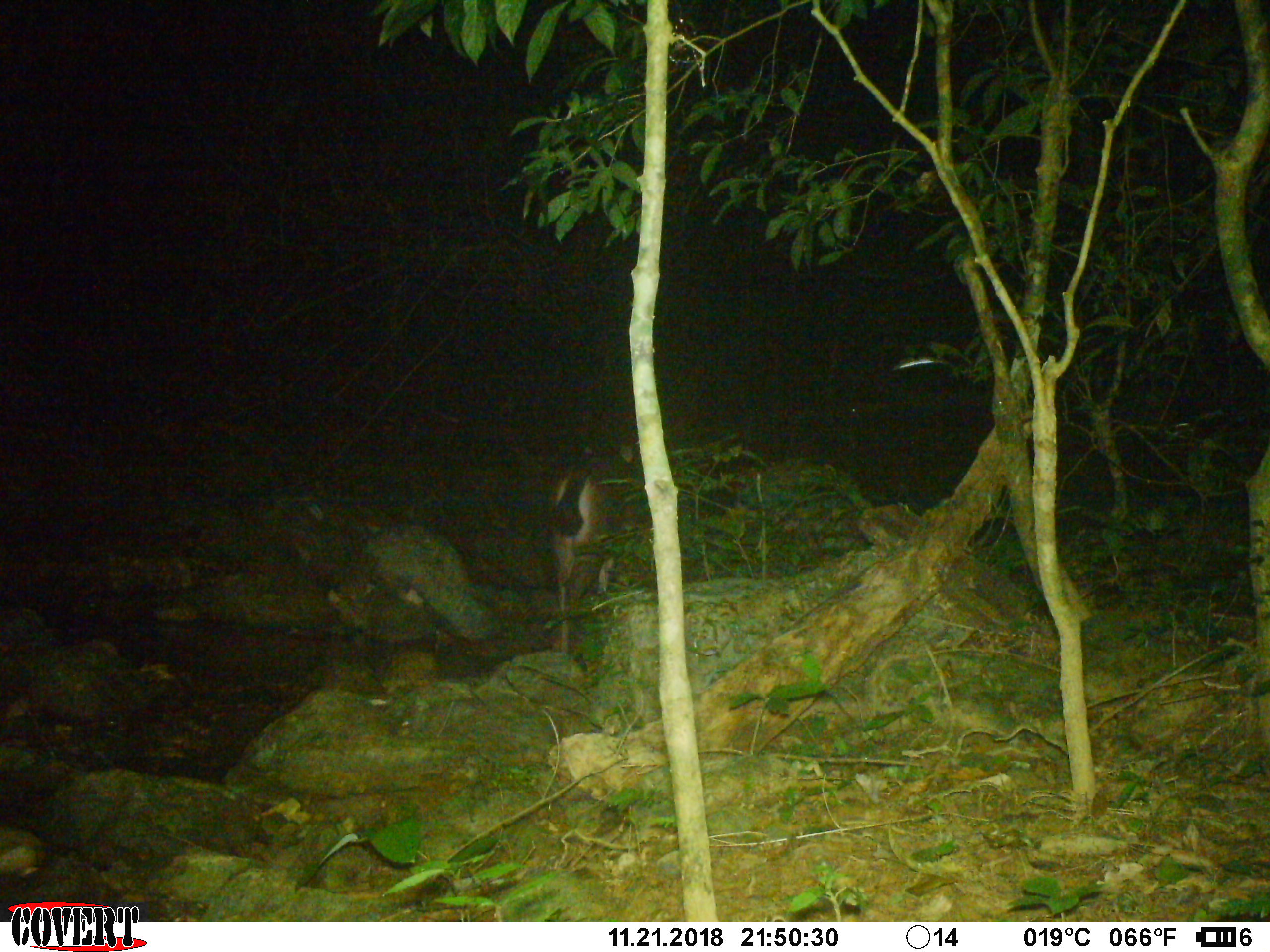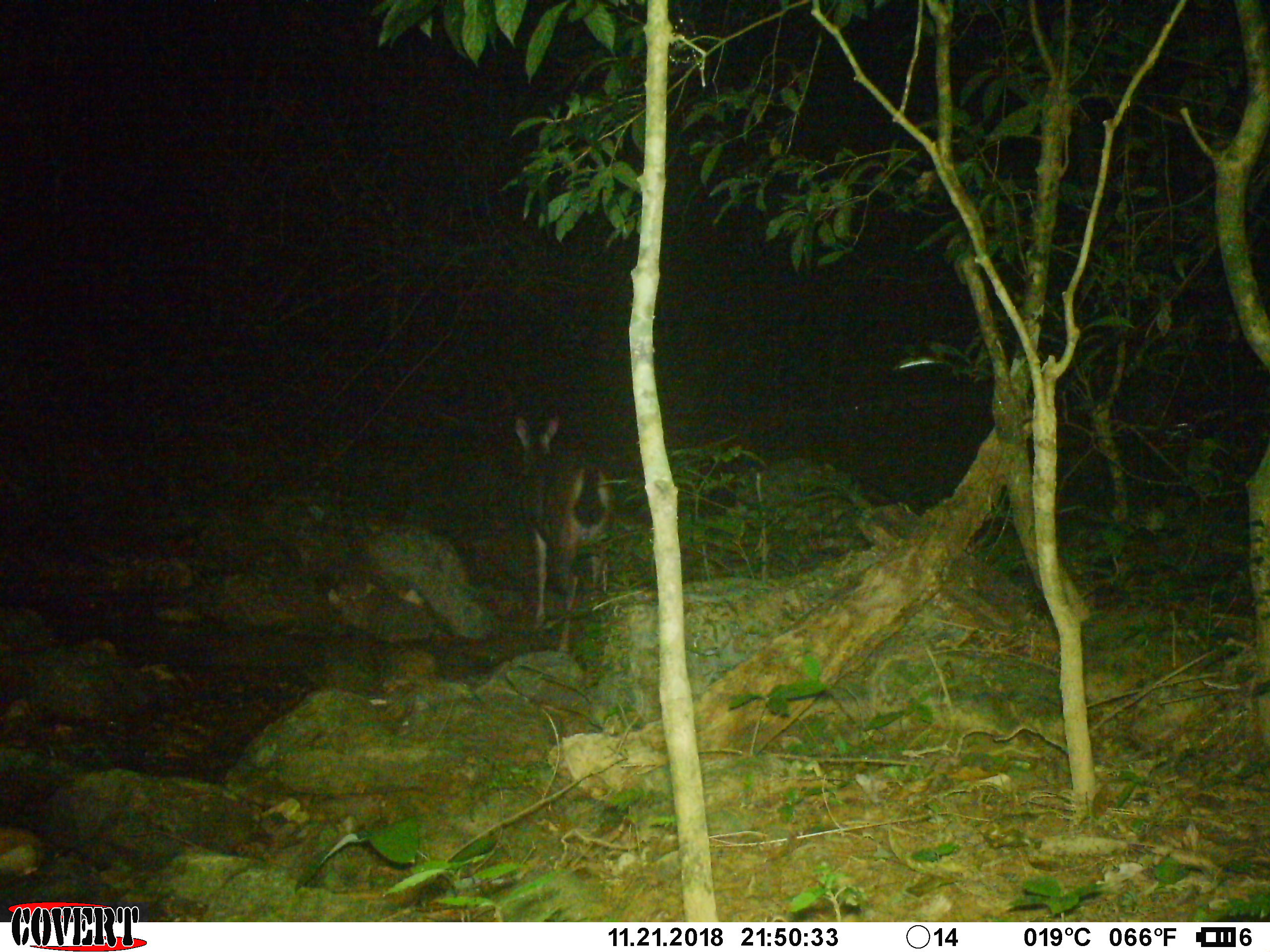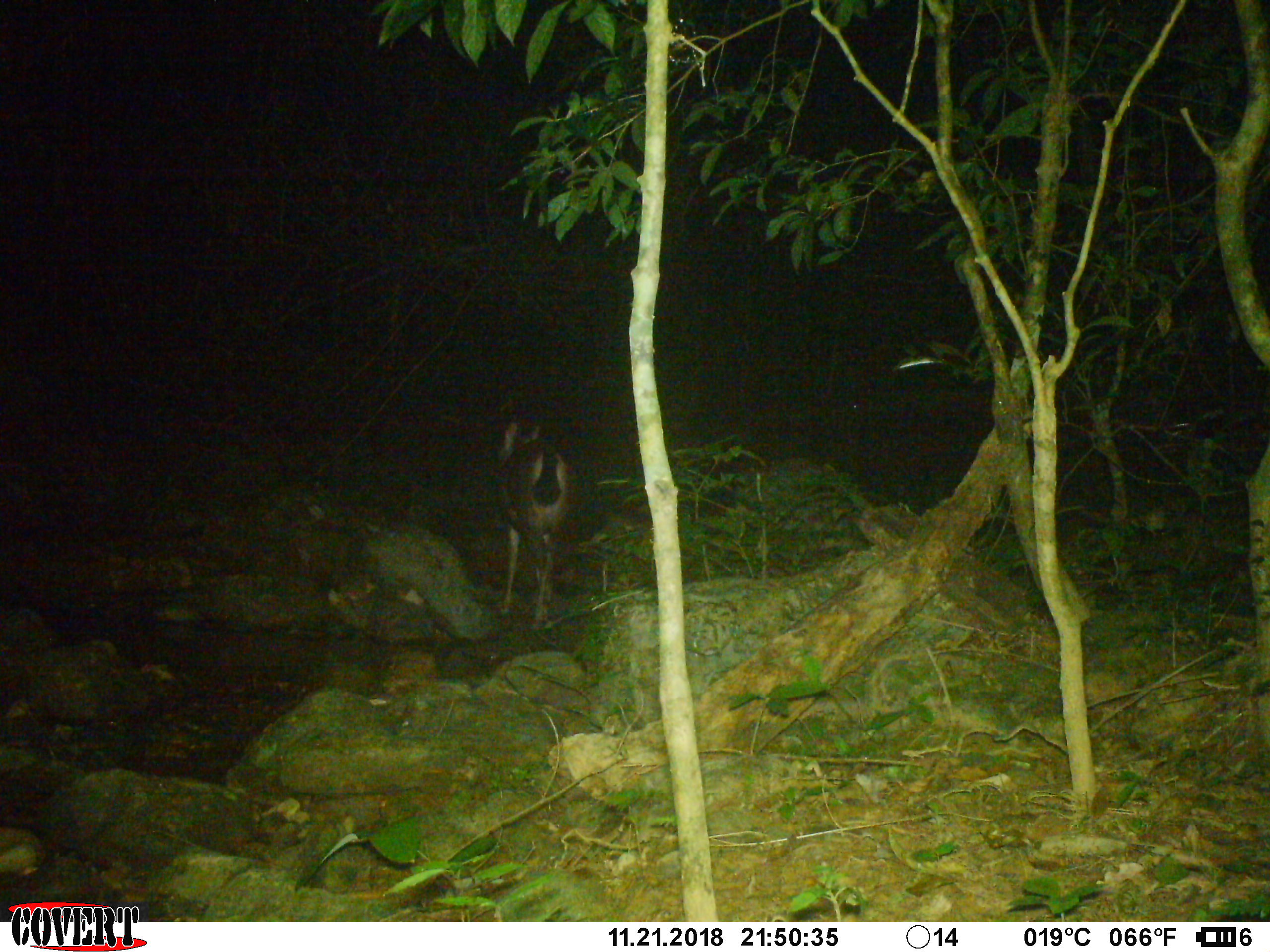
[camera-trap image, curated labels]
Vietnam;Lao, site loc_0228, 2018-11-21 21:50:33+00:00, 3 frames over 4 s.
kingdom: Animalia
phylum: Chordata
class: Mammalia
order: Artiodactyla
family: Cervidae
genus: Rusa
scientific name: Rusa unicolor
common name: sambar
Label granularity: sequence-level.